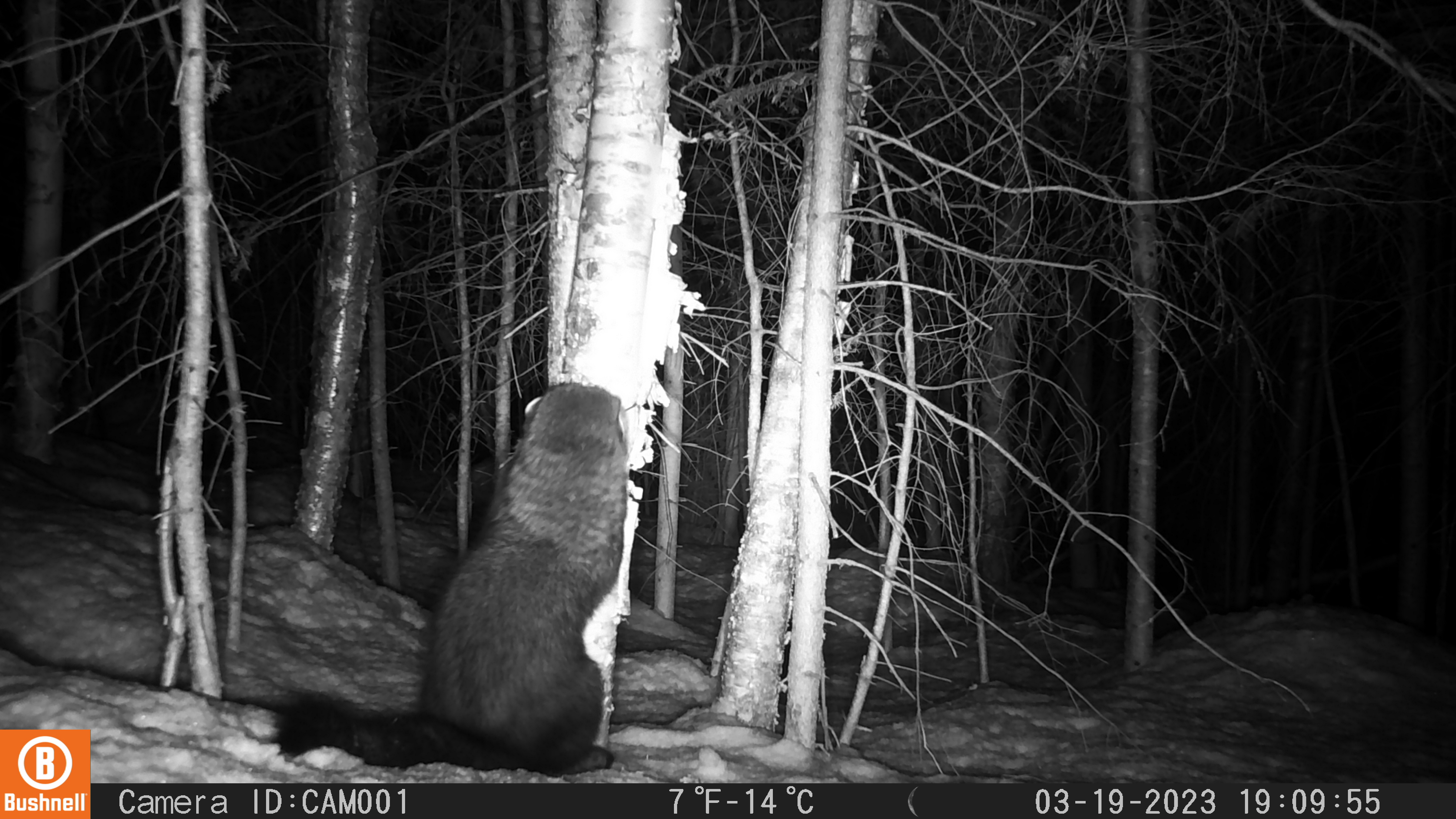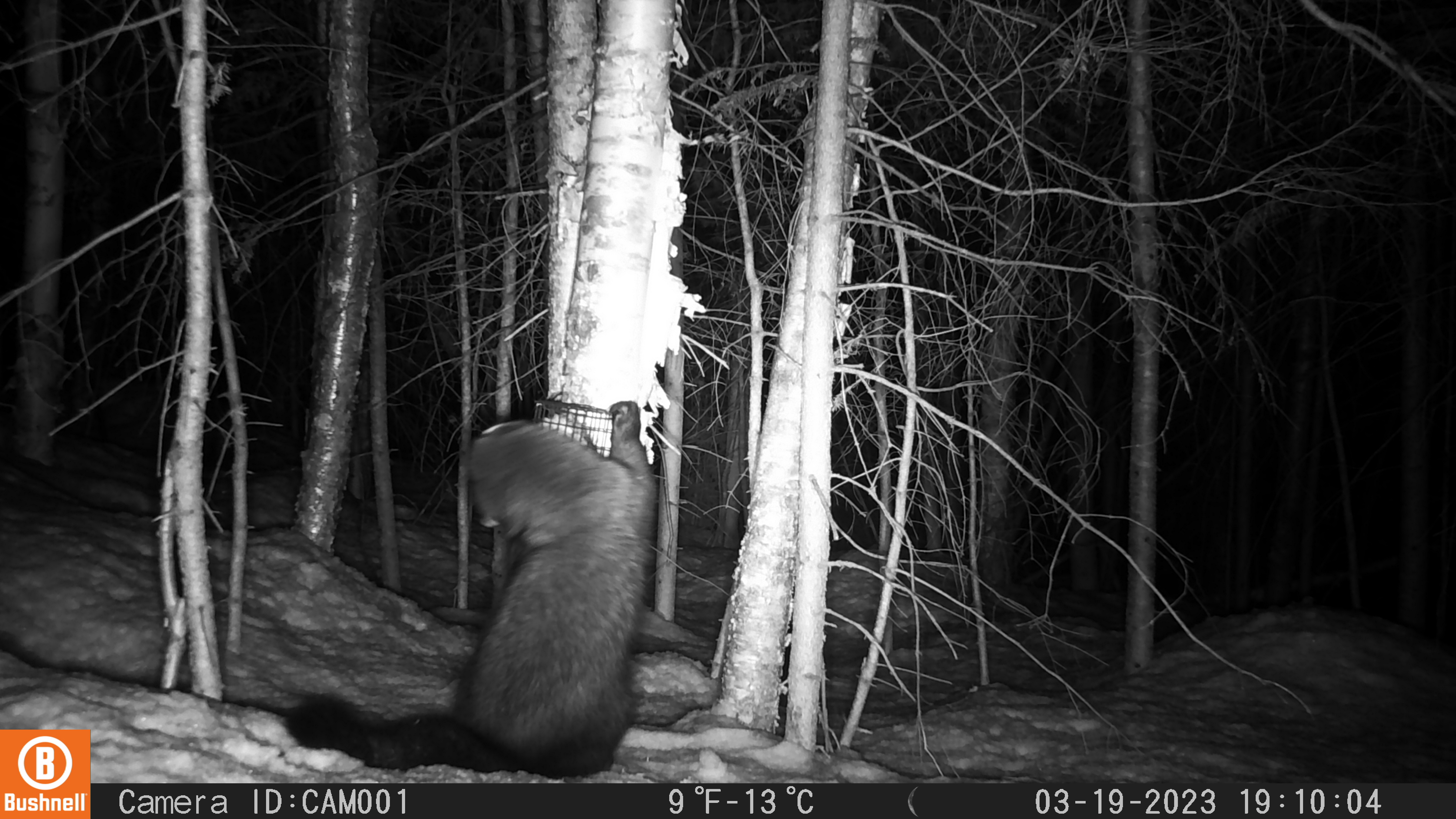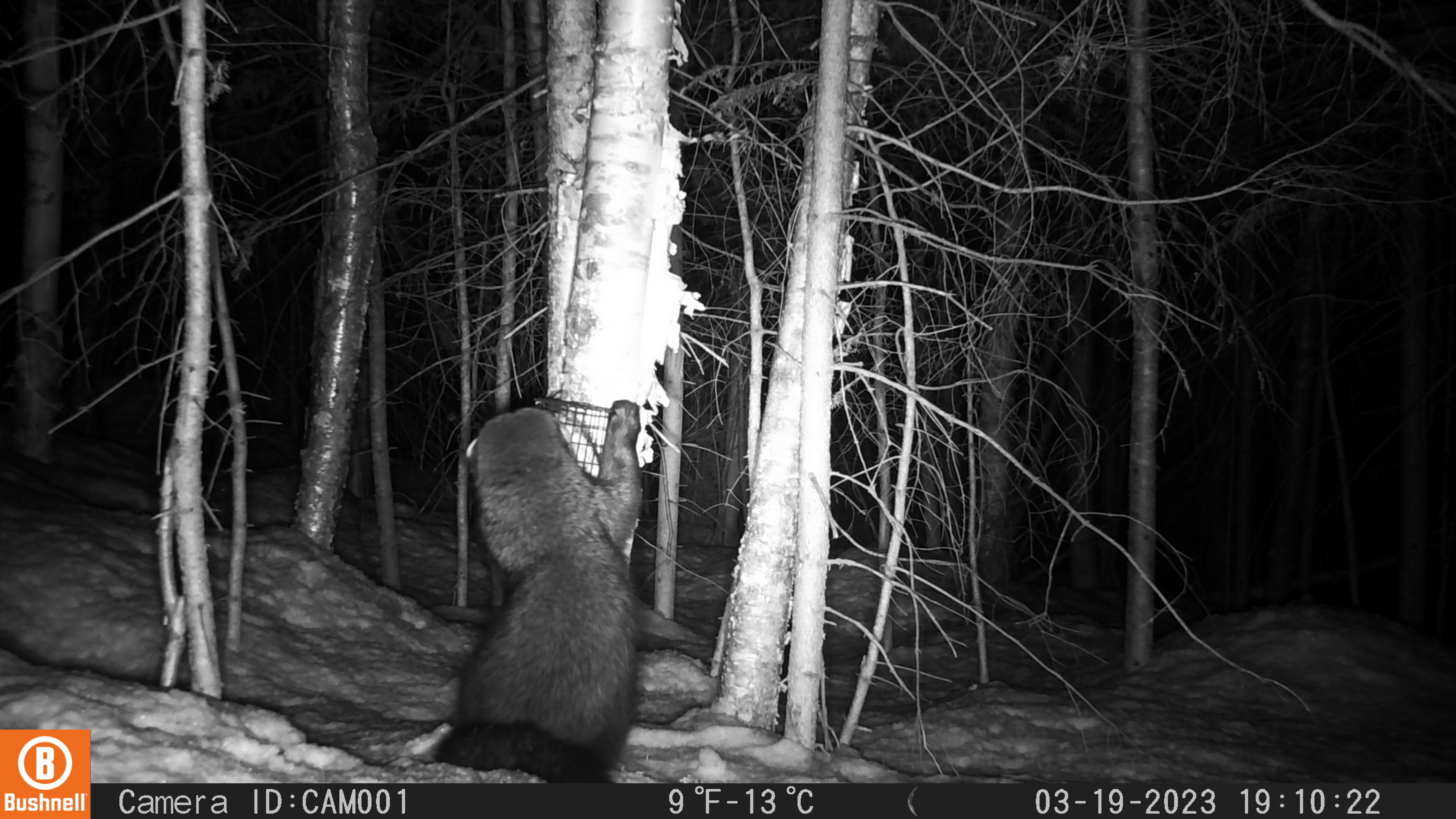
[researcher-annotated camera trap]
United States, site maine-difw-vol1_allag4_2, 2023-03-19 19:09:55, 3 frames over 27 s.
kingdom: Animalia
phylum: Chordata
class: Mammalia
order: Carnivora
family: Mustelidae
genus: Pekania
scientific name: Pekania pennanti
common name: fisher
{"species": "fisher (Pekania pennanti)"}